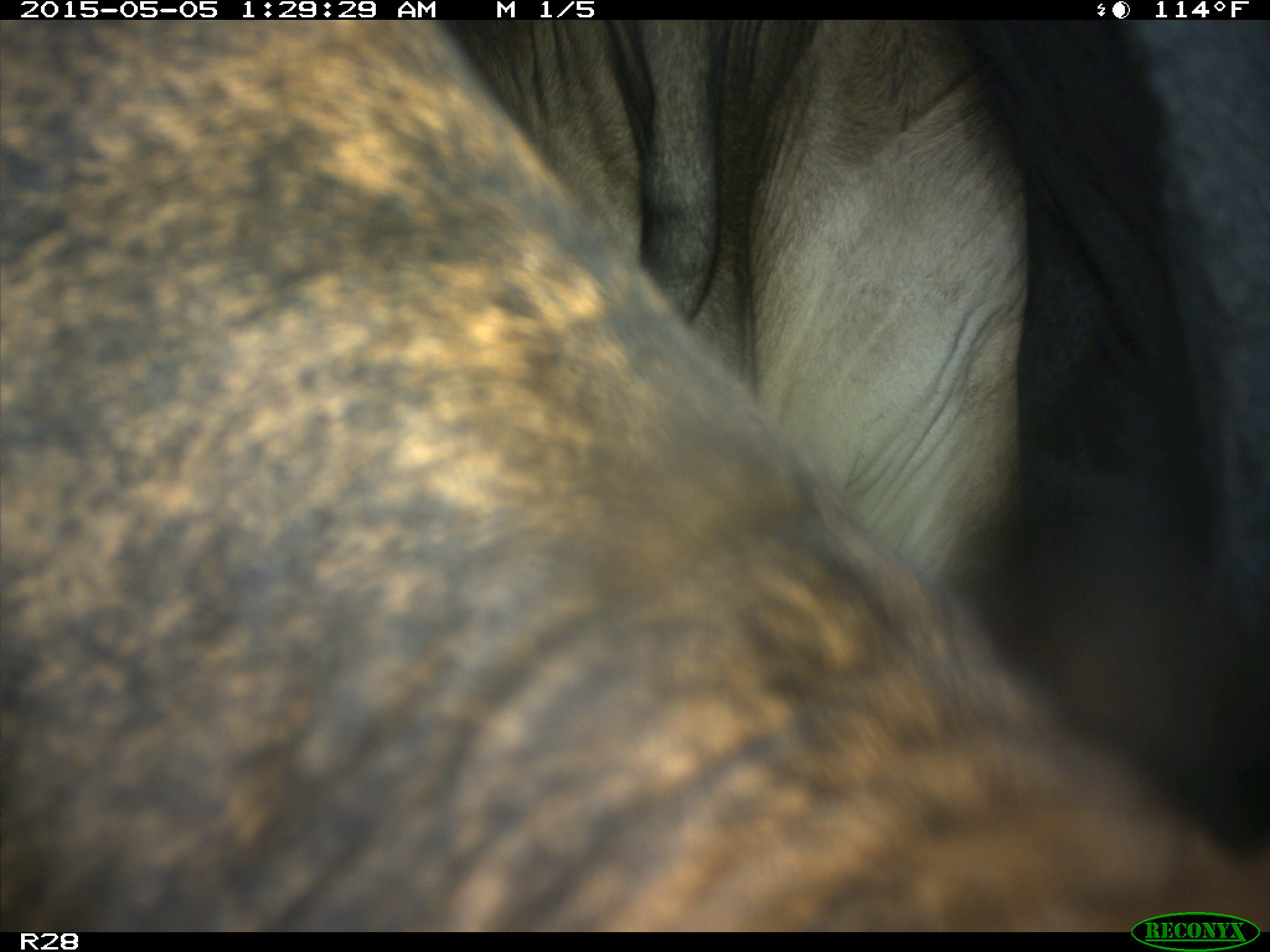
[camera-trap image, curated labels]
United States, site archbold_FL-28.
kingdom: Animalia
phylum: Chordata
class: Mammalia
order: Artiodactyla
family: Bovidae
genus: Bos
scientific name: Bos taurus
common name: domestic cow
Bos taurus (domestic cow).